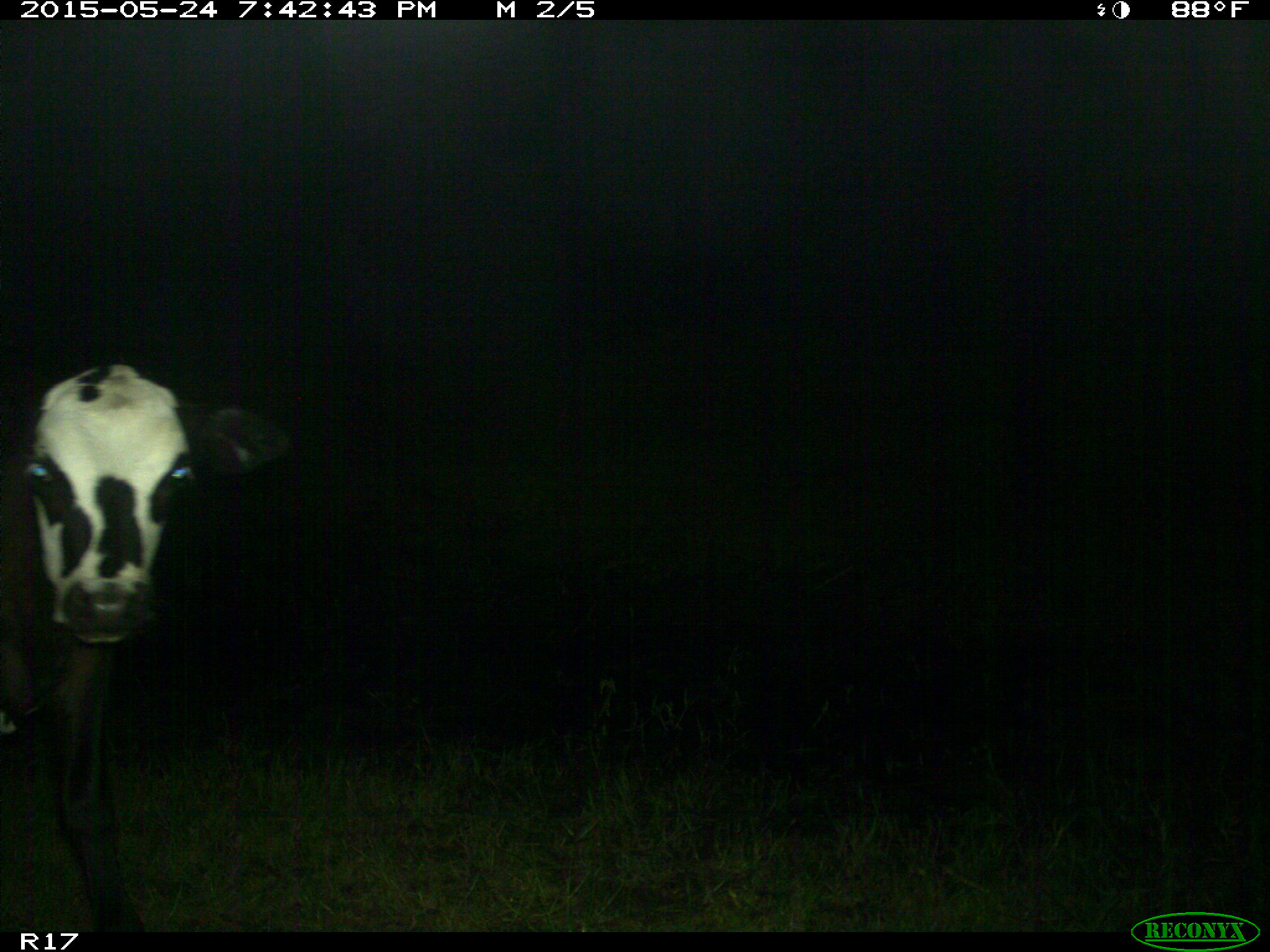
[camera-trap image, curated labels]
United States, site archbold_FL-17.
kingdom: Animalia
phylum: Chordata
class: Mammalia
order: Artiodactyla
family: Bovidae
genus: Bos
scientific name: Bos taurus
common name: domestic cow